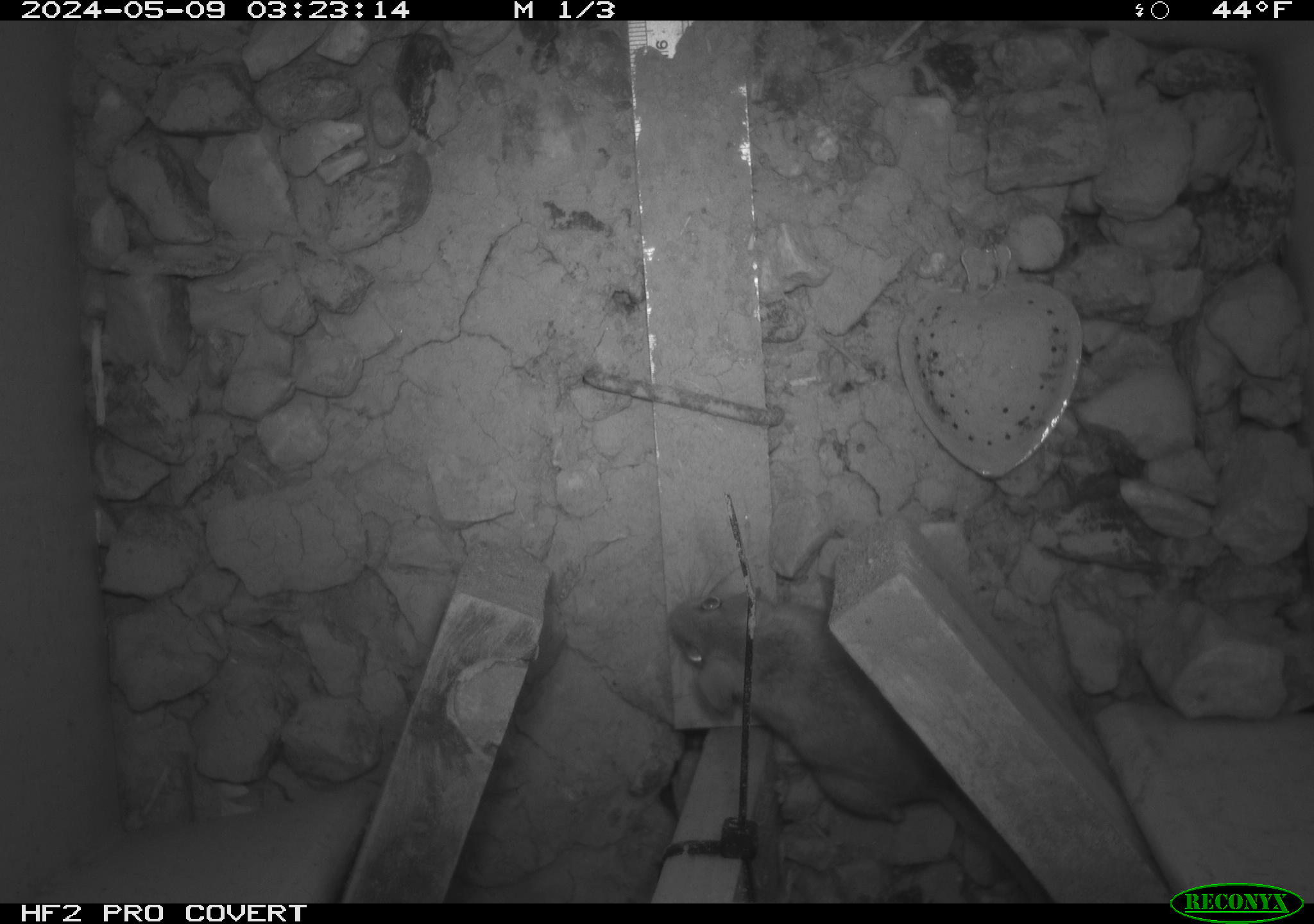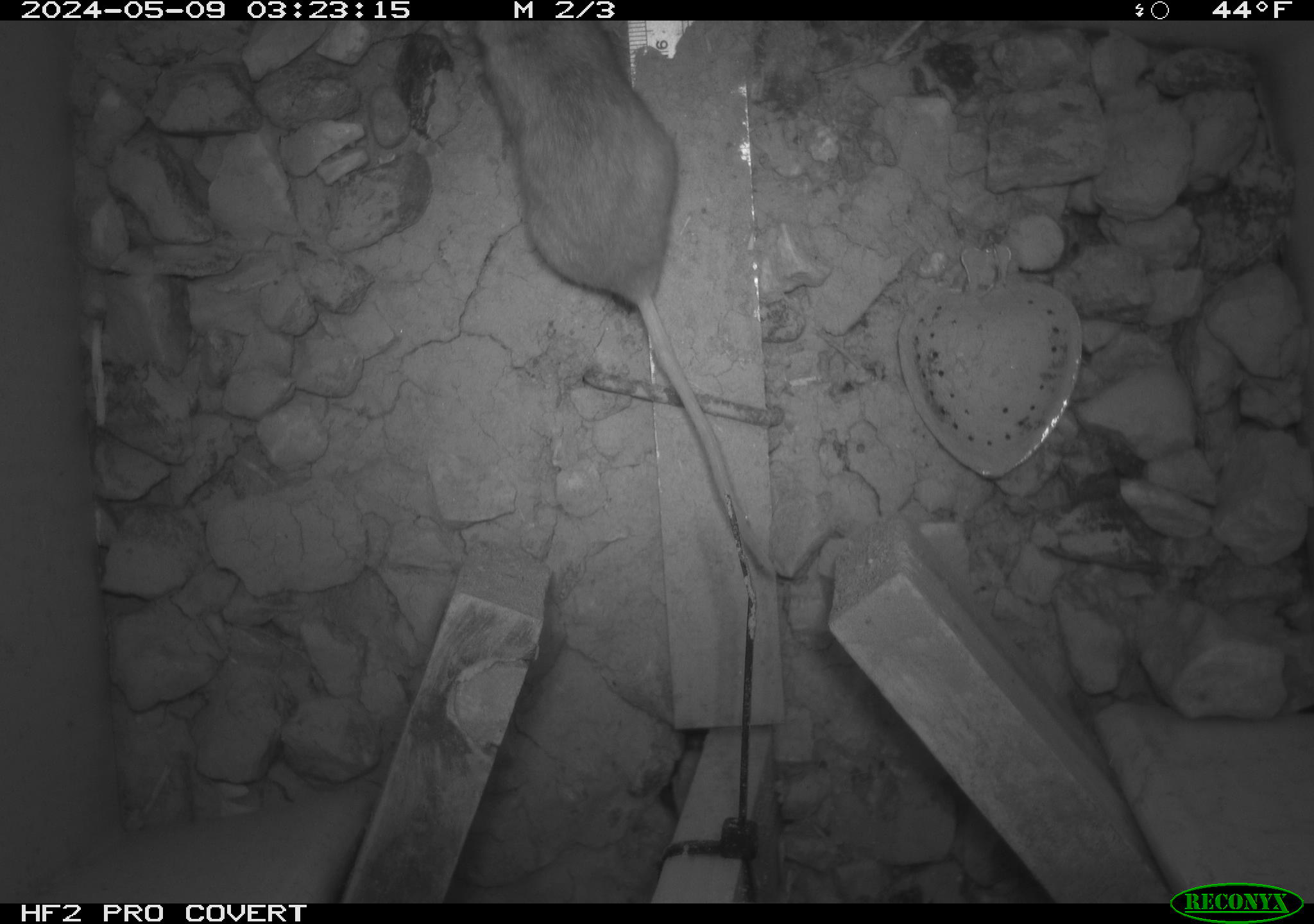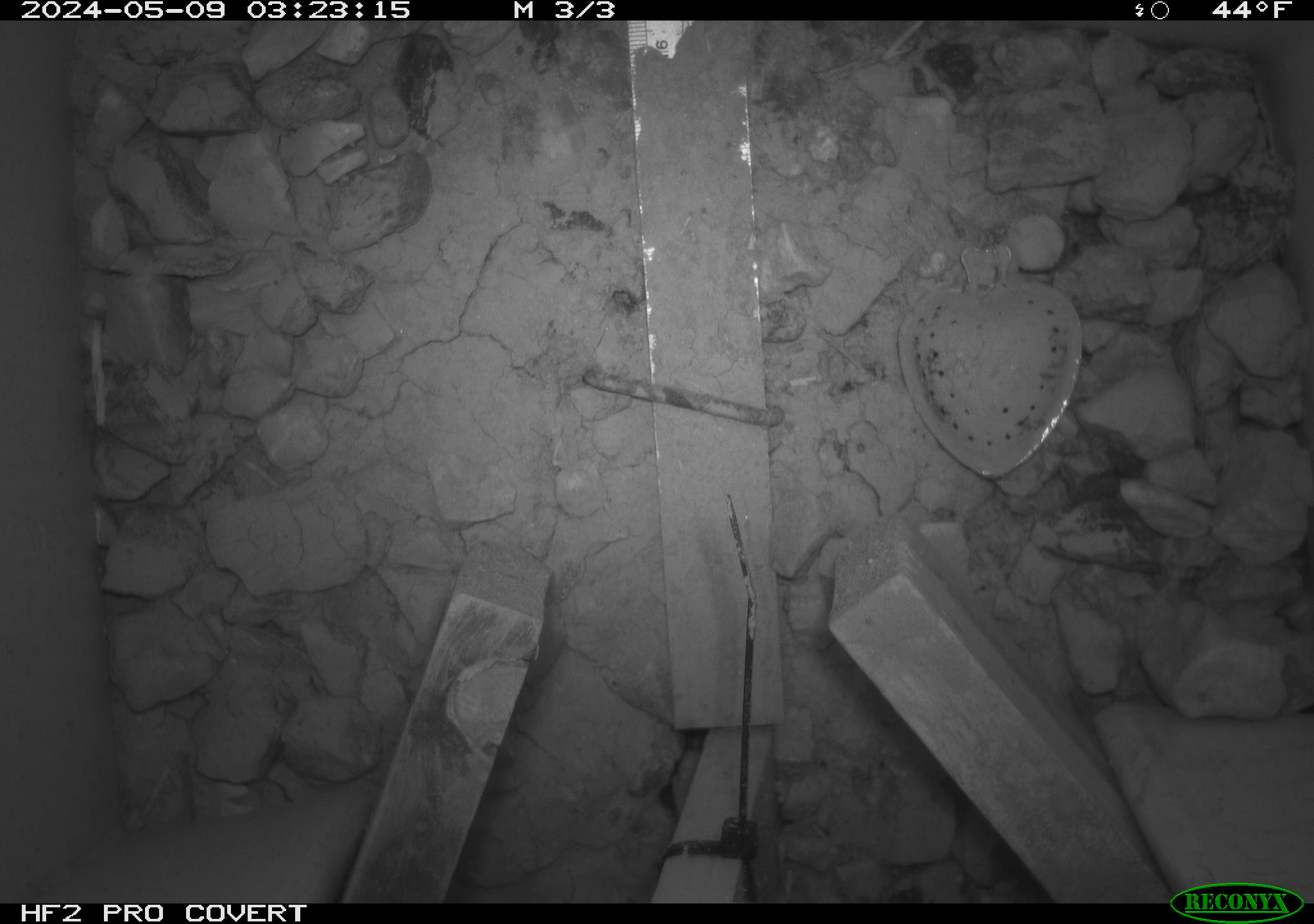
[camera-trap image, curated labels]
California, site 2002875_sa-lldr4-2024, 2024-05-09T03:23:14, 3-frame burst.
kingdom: Animalia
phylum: Chordata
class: Mammalia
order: Rodentia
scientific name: Rodentia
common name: rodent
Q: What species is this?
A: Rodent (Rodentia).